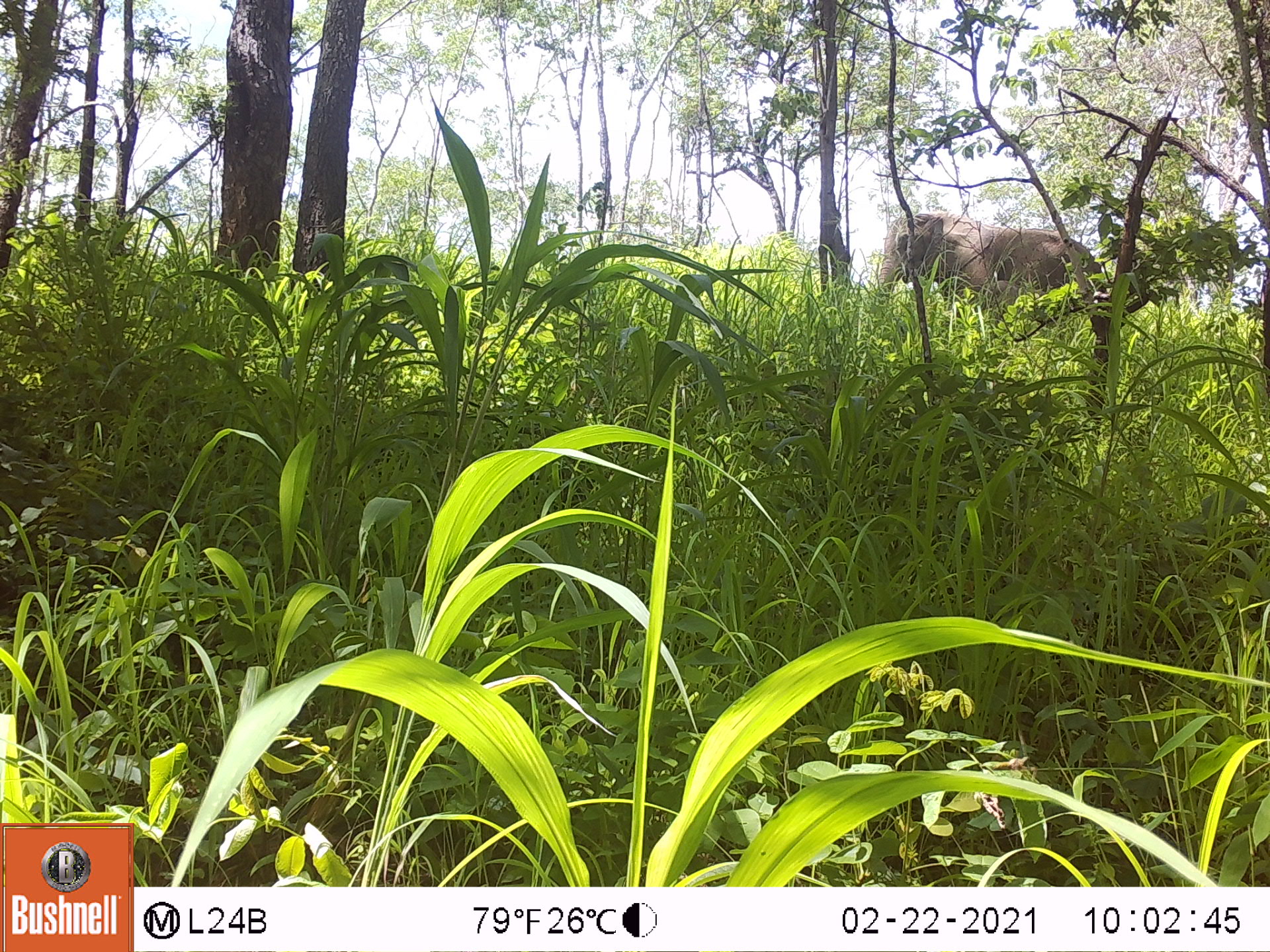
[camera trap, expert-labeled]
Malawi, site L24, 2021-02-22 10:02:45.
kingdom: Animalia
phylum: Chordata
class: Mammalia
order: Proboscidea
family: Elephantidae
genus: Loxodonta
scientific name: Loxodonta africana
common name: african savanna elephant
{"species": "african savanna elephant (Loxodonta africana)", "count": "1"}